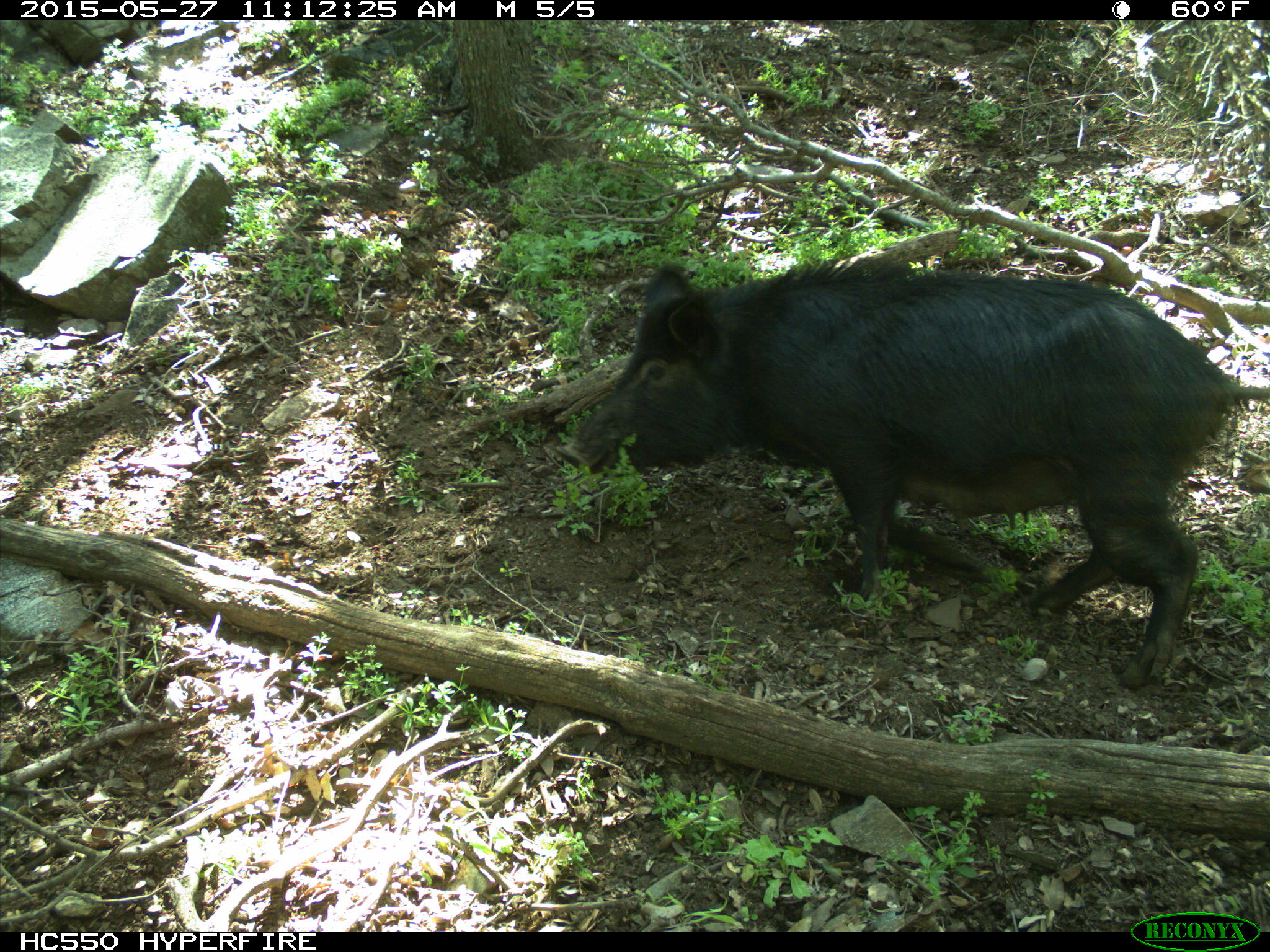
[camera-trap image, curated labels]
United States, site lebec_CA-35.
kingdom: Animalia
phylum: Chordata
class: Mammalia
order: Artiodactyla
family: Suidae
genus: Sus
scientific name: Sus scrofa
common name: wild boar